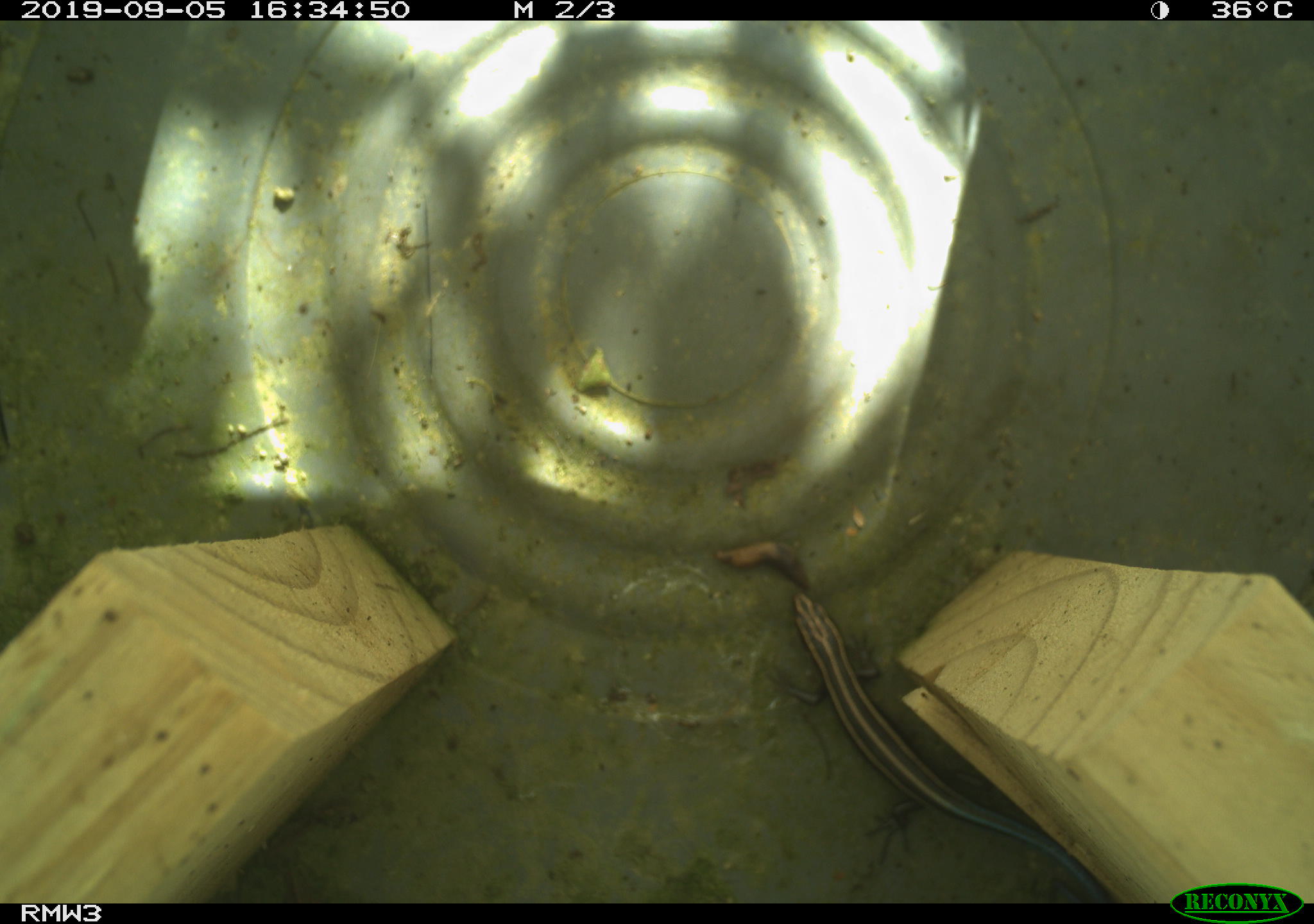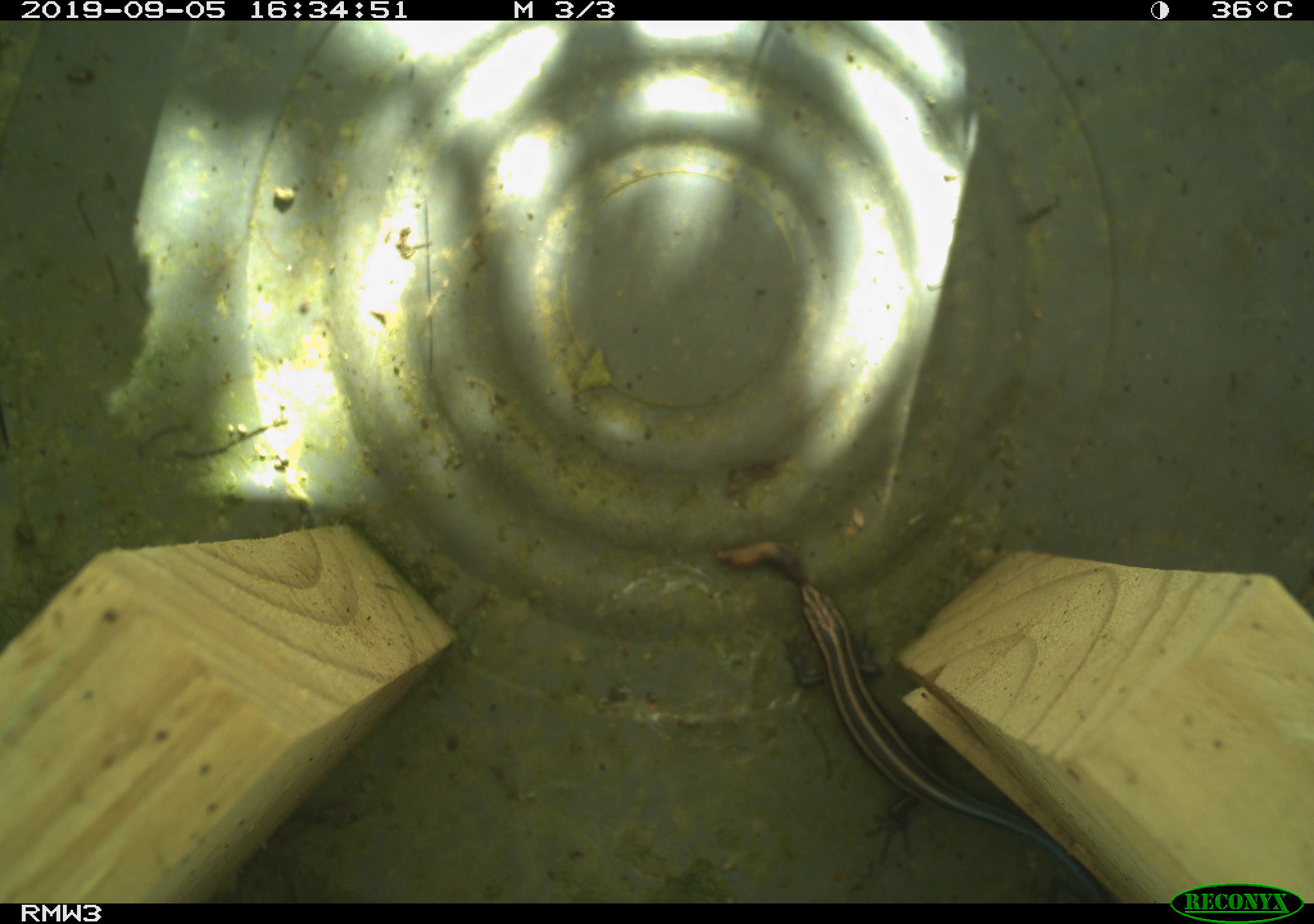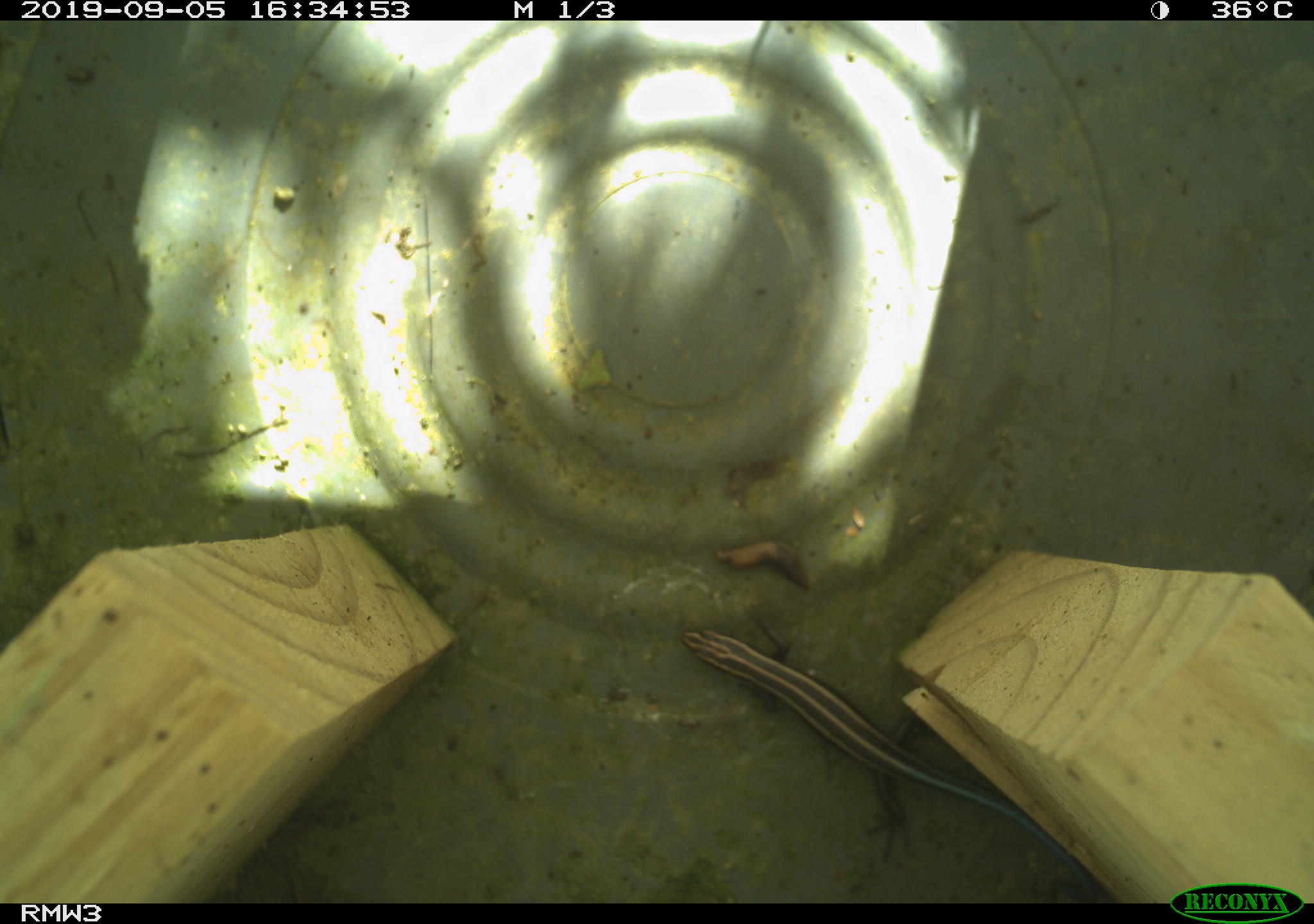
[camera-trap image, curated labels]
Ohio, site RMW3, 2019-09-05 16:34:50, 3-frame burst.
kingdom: Animalia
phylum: Chordata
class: Reptilia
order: Squamata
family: Scincidae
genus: Plestiodon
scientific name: Plestiodon fasciatus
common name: common five-lined skink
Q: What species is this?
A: Common five-lined skink (Plestiodon fasciatus).